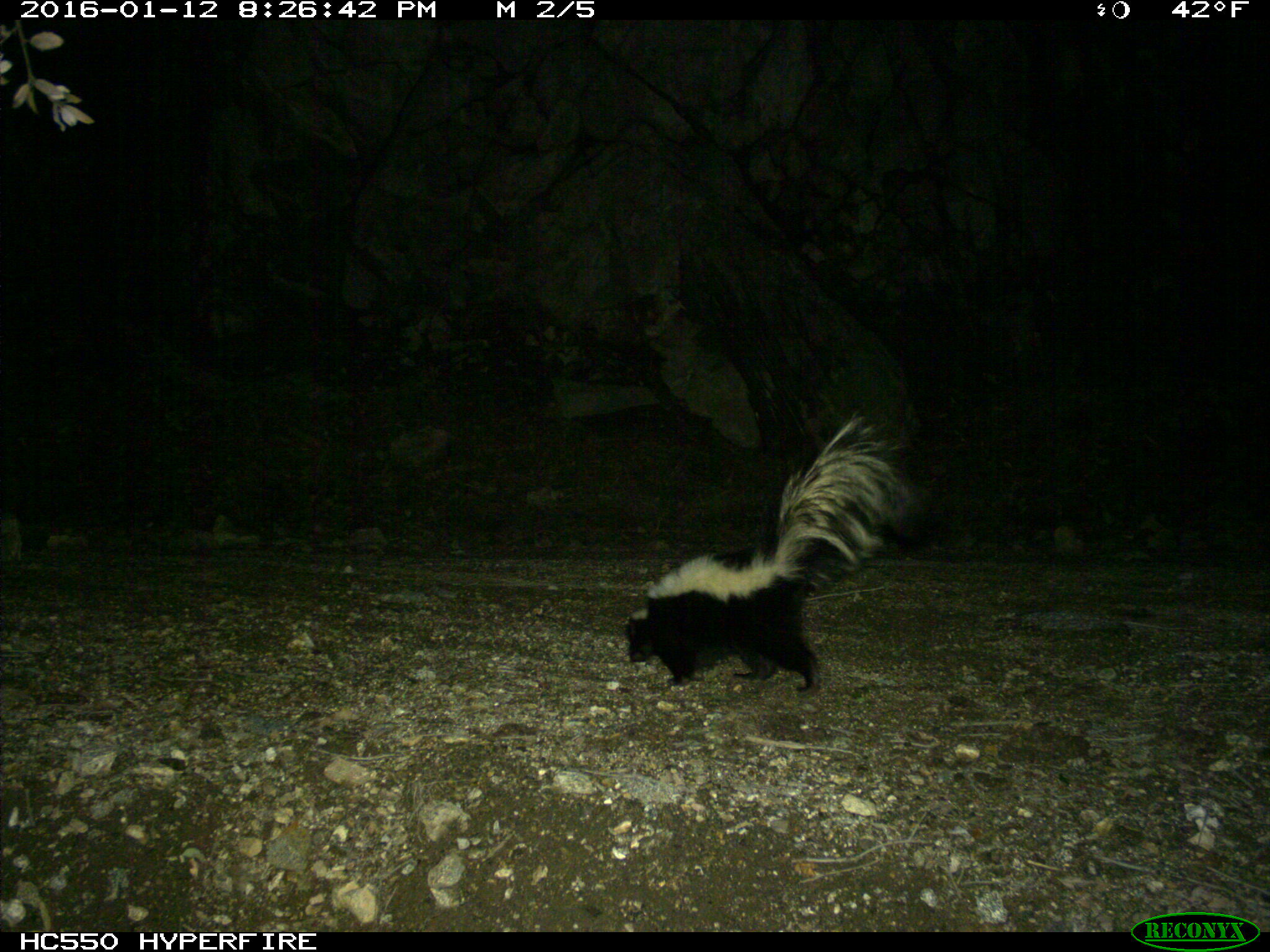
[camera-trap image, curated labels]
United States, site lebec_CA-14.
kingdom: Animalia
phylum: Chordata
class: Mammalia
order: Carnivora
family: Mephitidae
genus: Mephitis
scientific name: Mephitis mephitis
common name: striped skunk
Mephitis mephitis (striped skunk).